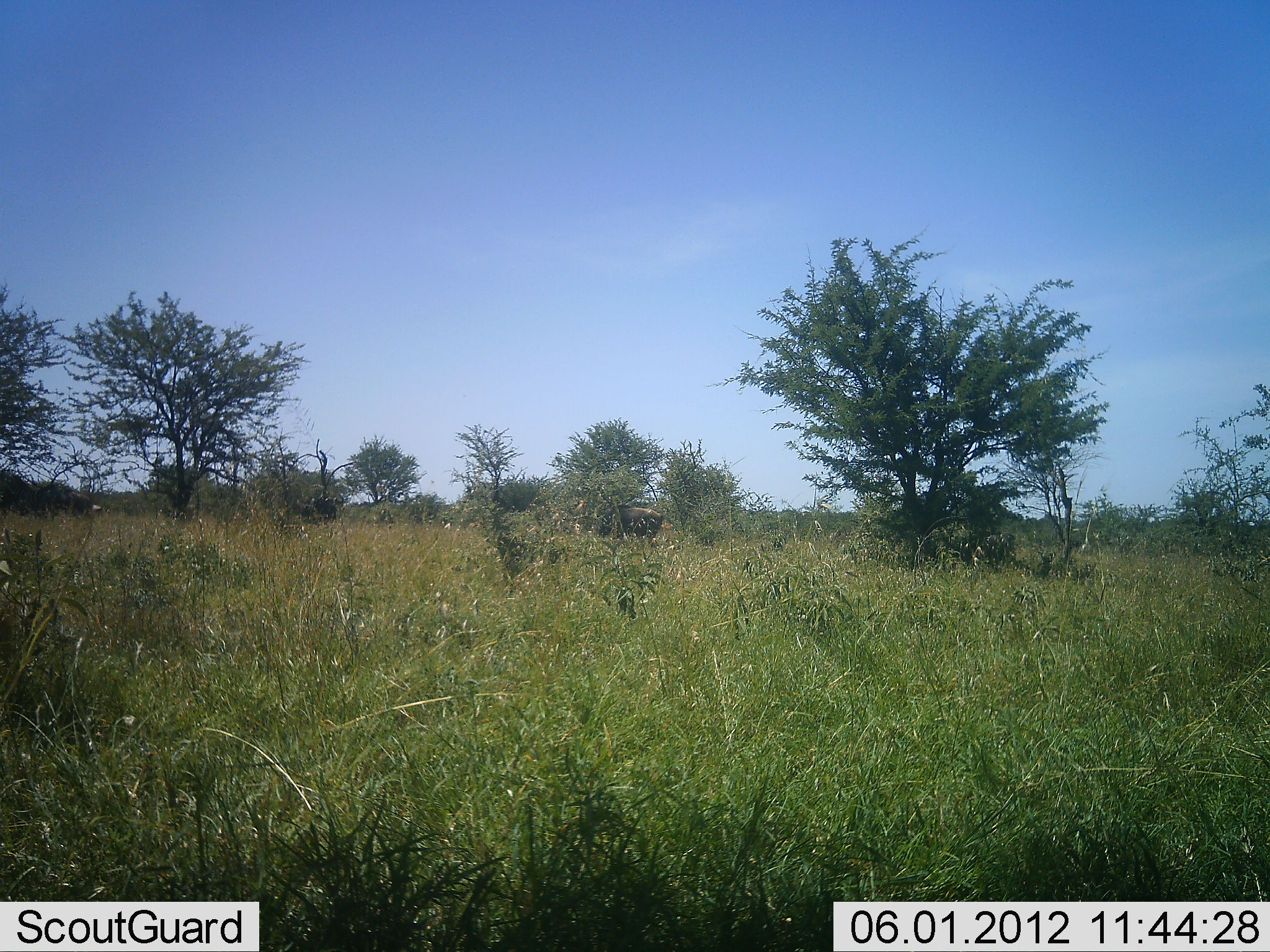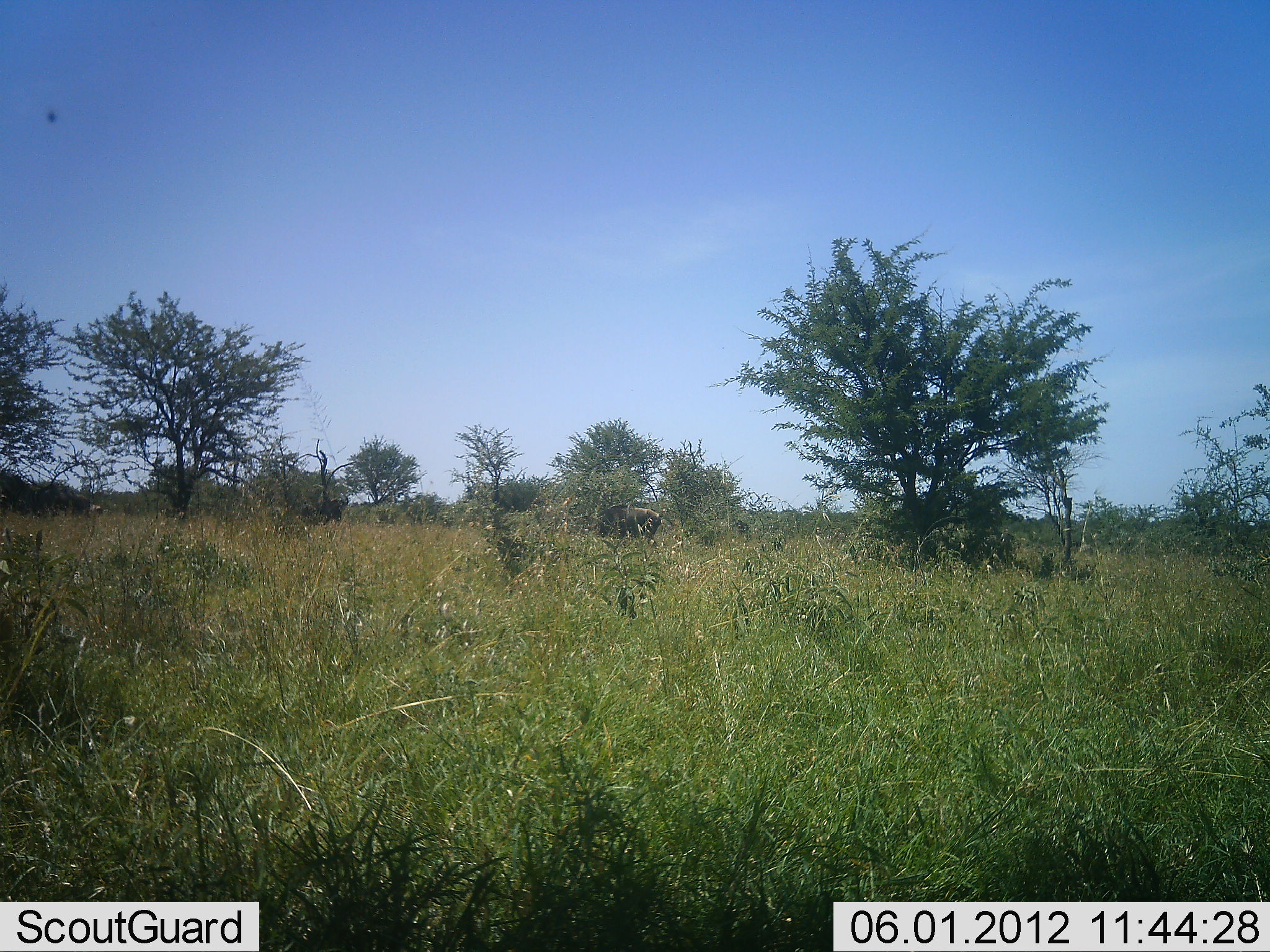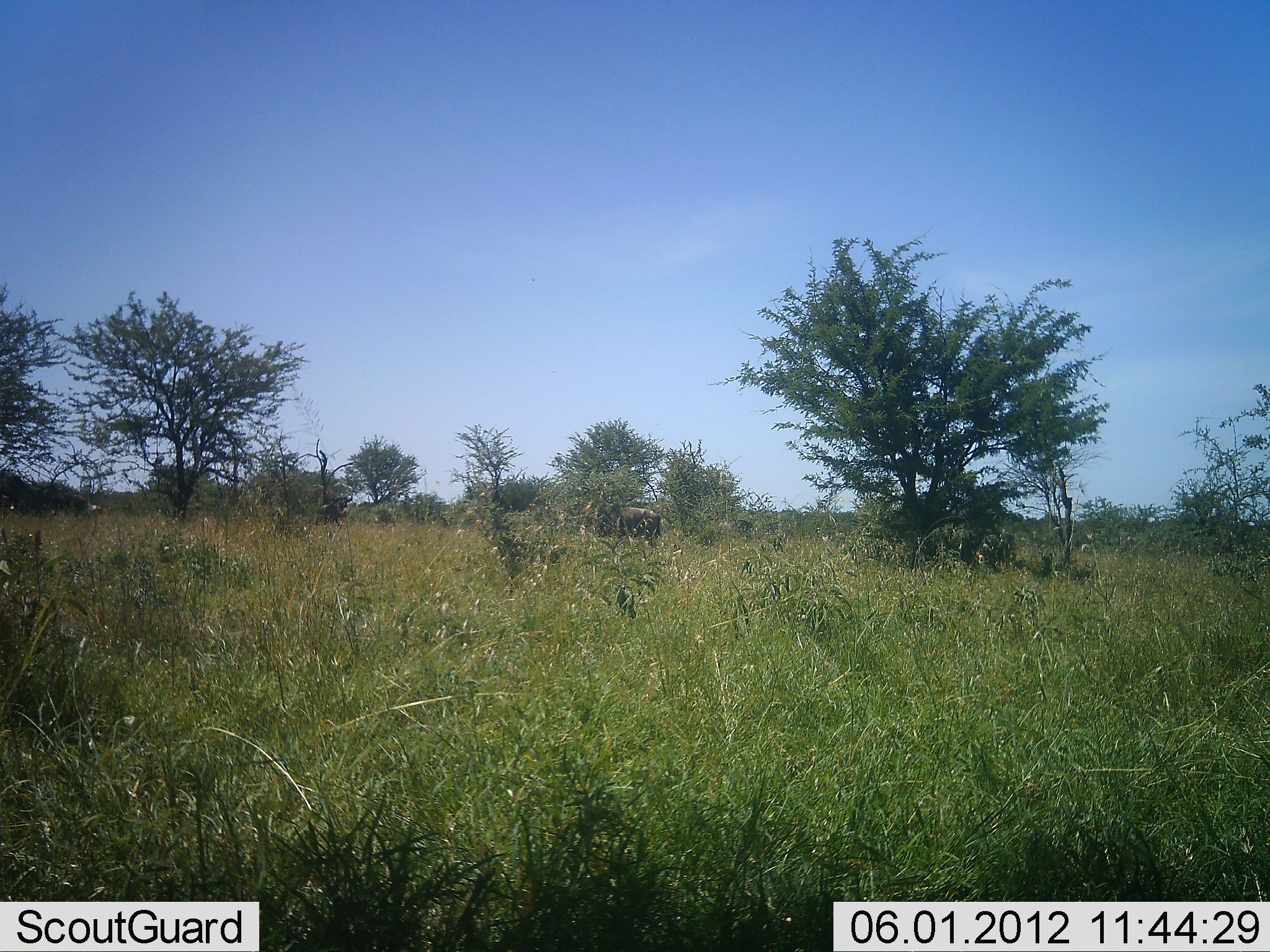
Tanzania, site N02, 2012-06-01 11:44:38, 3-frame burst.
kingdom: Animalia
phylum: Chordata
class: Mammalia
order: Artiodactyla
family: Bovidae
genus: Connochaetes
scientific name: Connochaetes taurinus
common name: blue wildebeest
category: wildebeest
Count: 2.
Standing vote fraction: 78%.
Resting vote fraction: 0%.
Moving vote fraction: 22%.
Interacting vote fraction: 0%.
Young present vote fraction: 0%.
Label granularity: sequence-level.